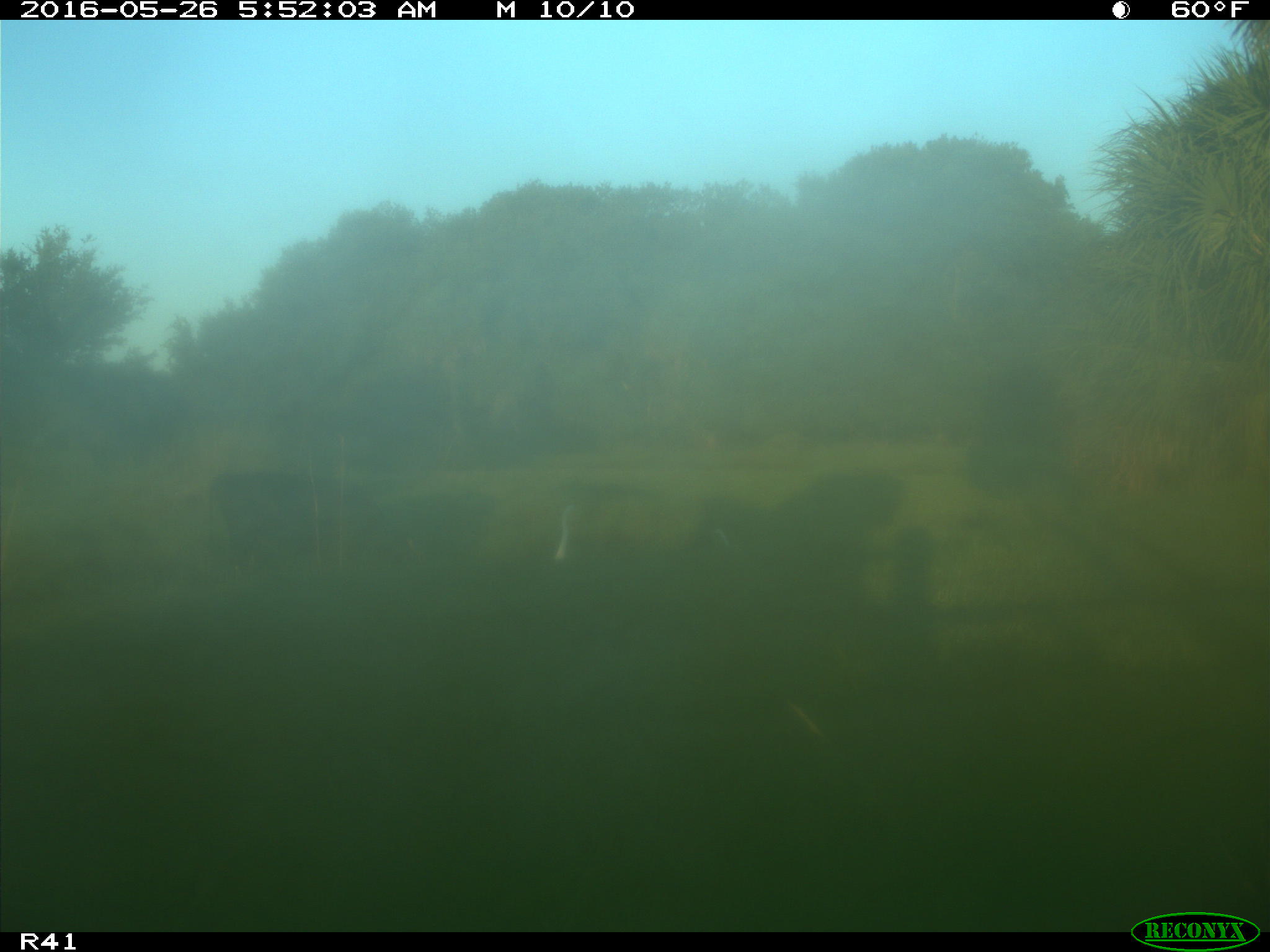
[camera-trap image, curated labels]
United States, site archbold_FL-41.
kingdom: Animalia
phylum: Chordata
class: Mammalia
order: Artiodactyla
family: Bovidae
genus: Bos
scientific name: Bos taurus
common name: domestic cow